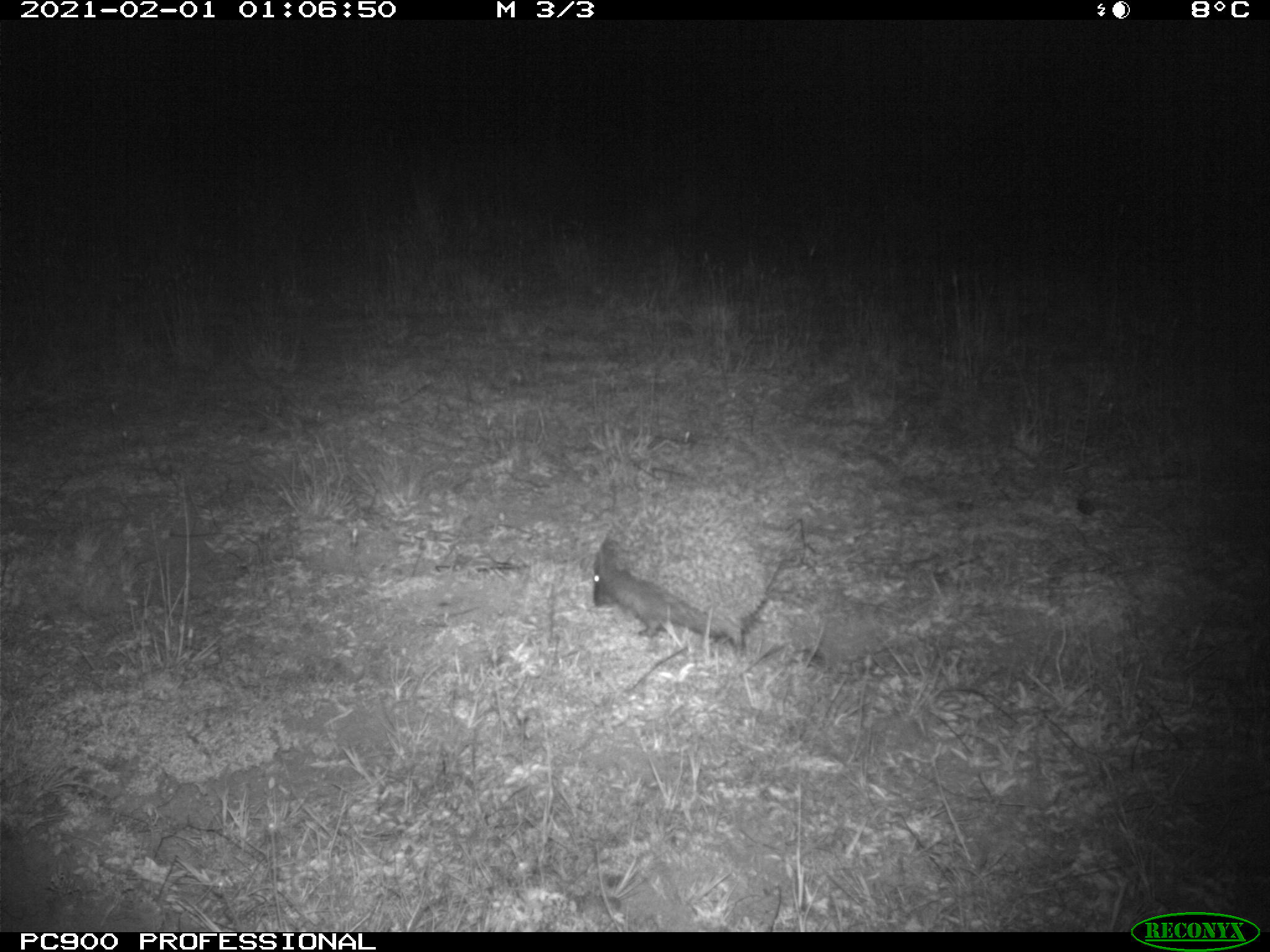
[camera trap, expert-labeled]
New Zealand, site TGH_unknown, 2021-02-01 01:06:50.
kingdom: Animalia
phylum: Chordata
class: Mammalia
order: Eulipotyphla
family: Erinaceidae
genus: Erinaceus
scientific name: Erinaceus europaeus europaeus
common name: european hedgehog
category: hedgehog